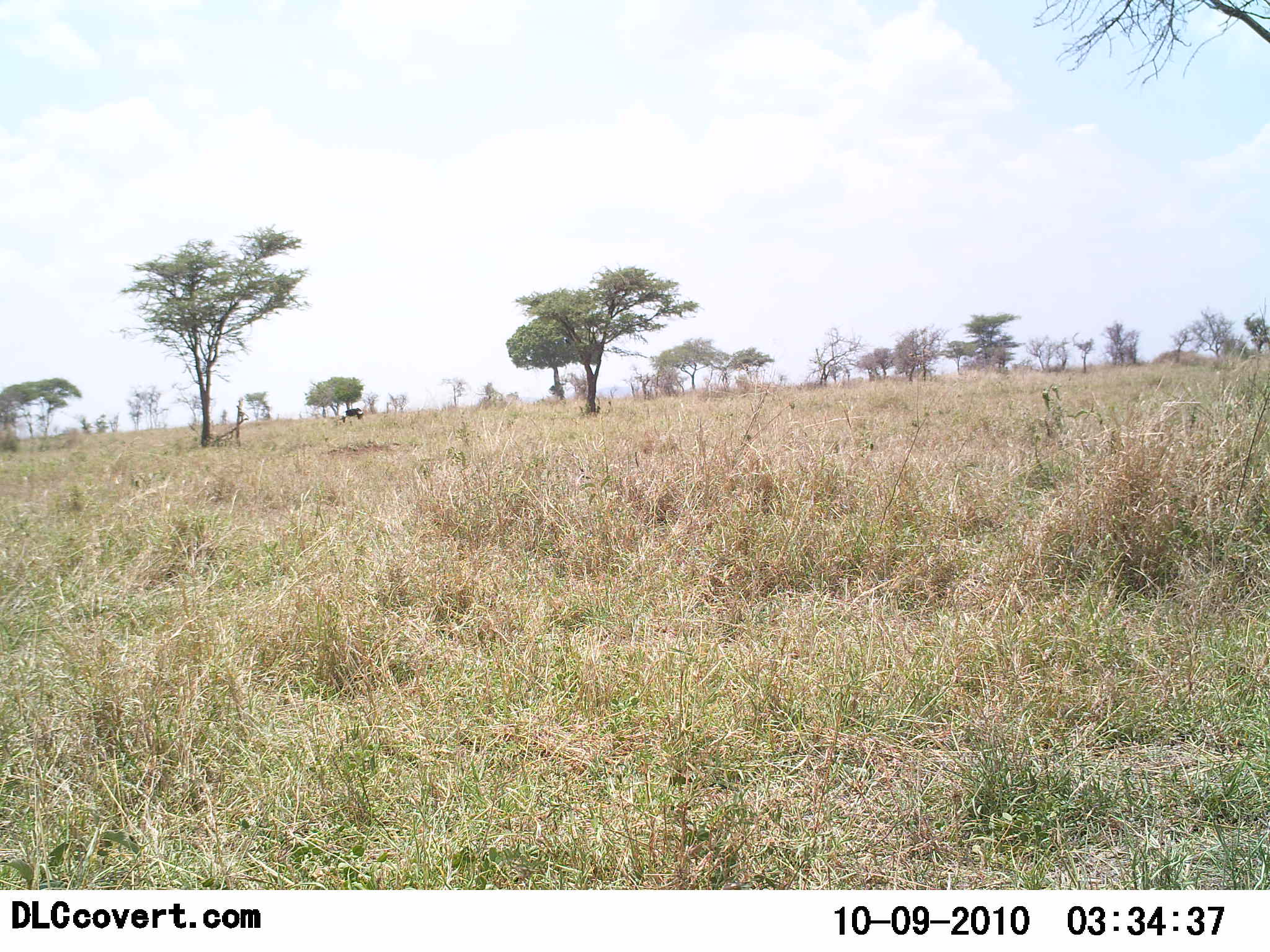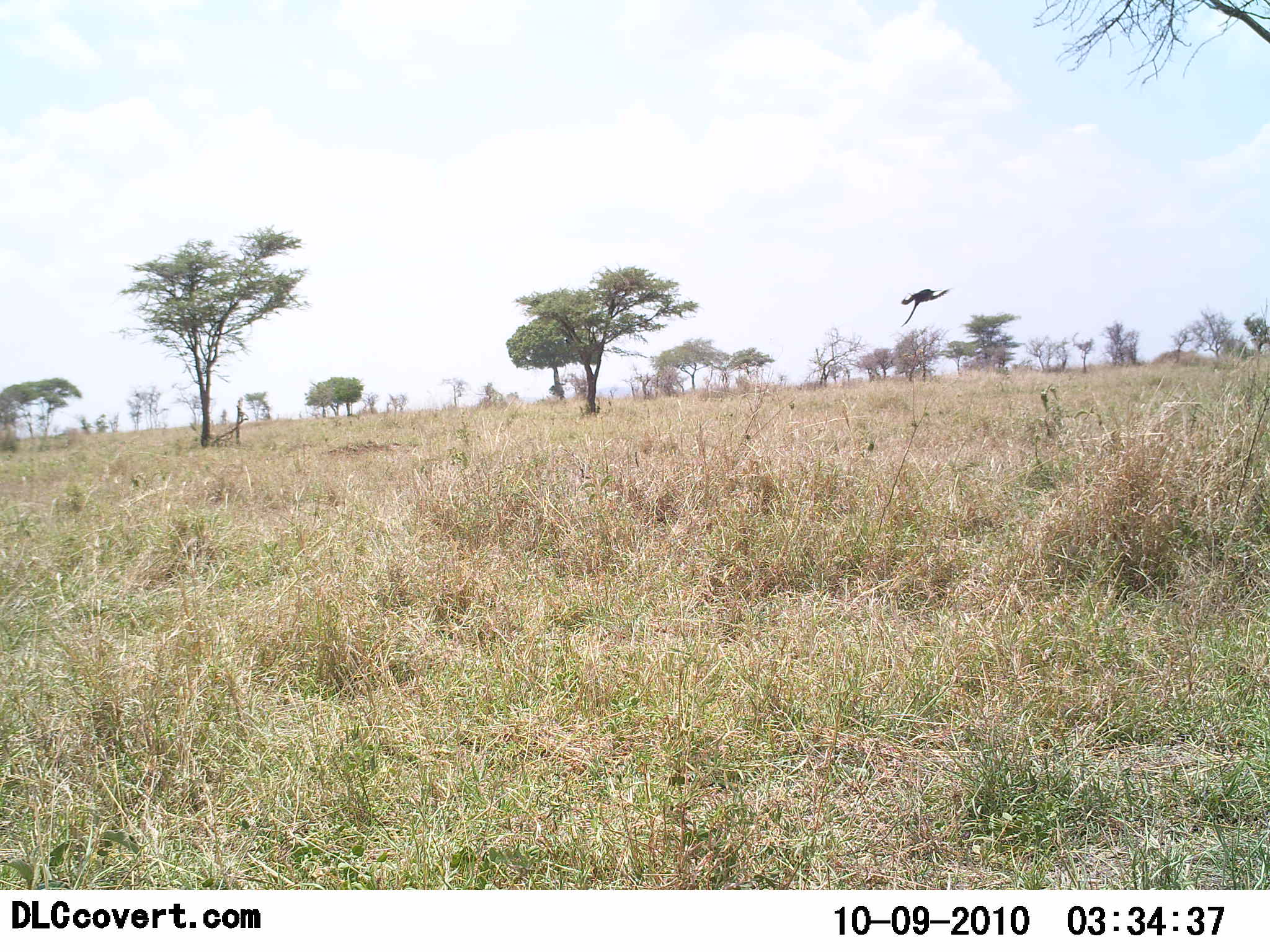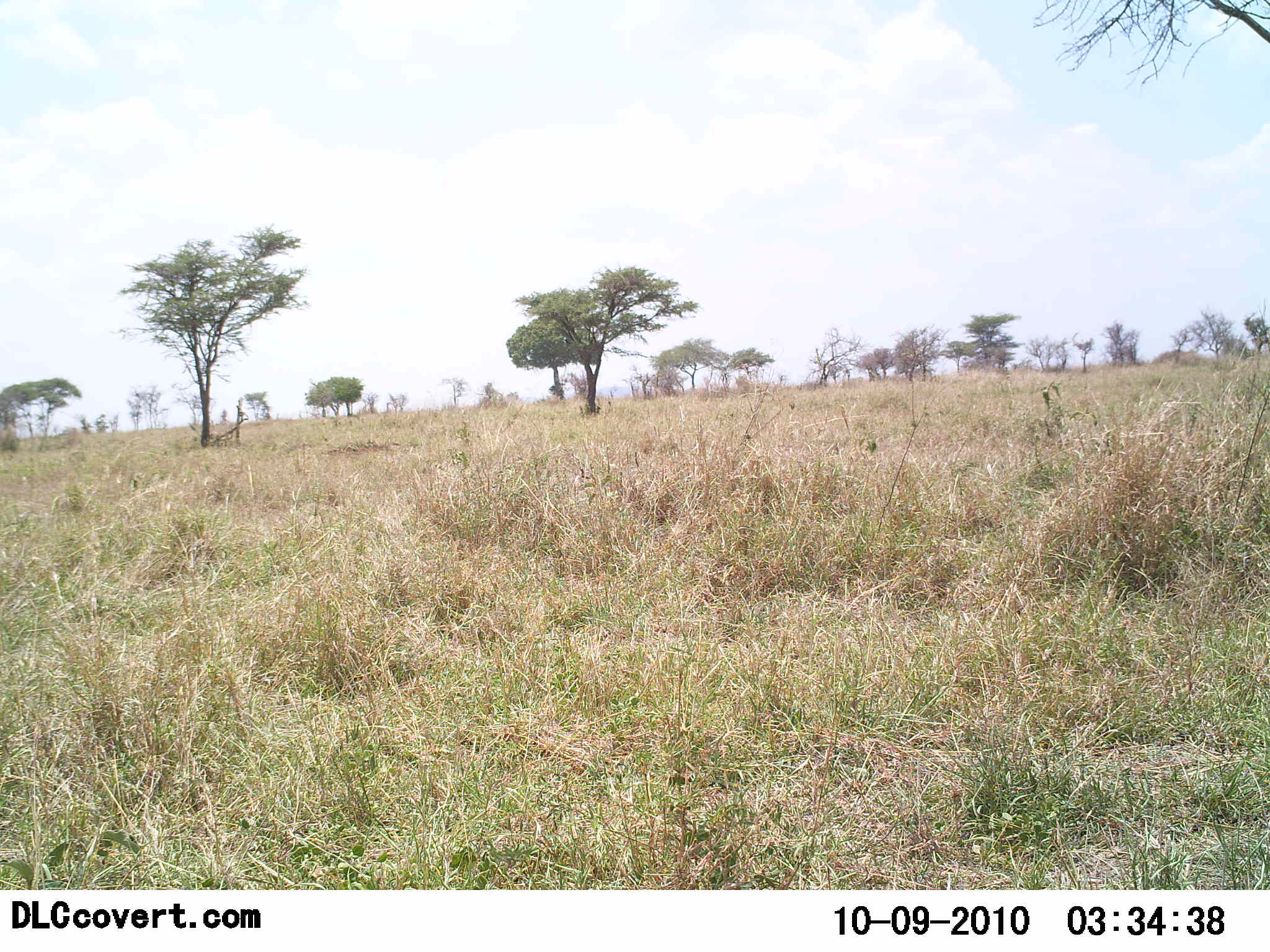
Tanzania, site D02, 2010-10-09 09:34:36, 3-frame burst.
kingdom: Animalia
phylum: Chordata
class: Aves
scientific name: Aves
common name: bird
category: otherbird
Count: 1.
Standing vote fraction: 0%.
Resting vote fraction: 0%.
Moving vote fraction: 100%.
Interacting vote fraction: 0%.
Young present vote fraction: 0%.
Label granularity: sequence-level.